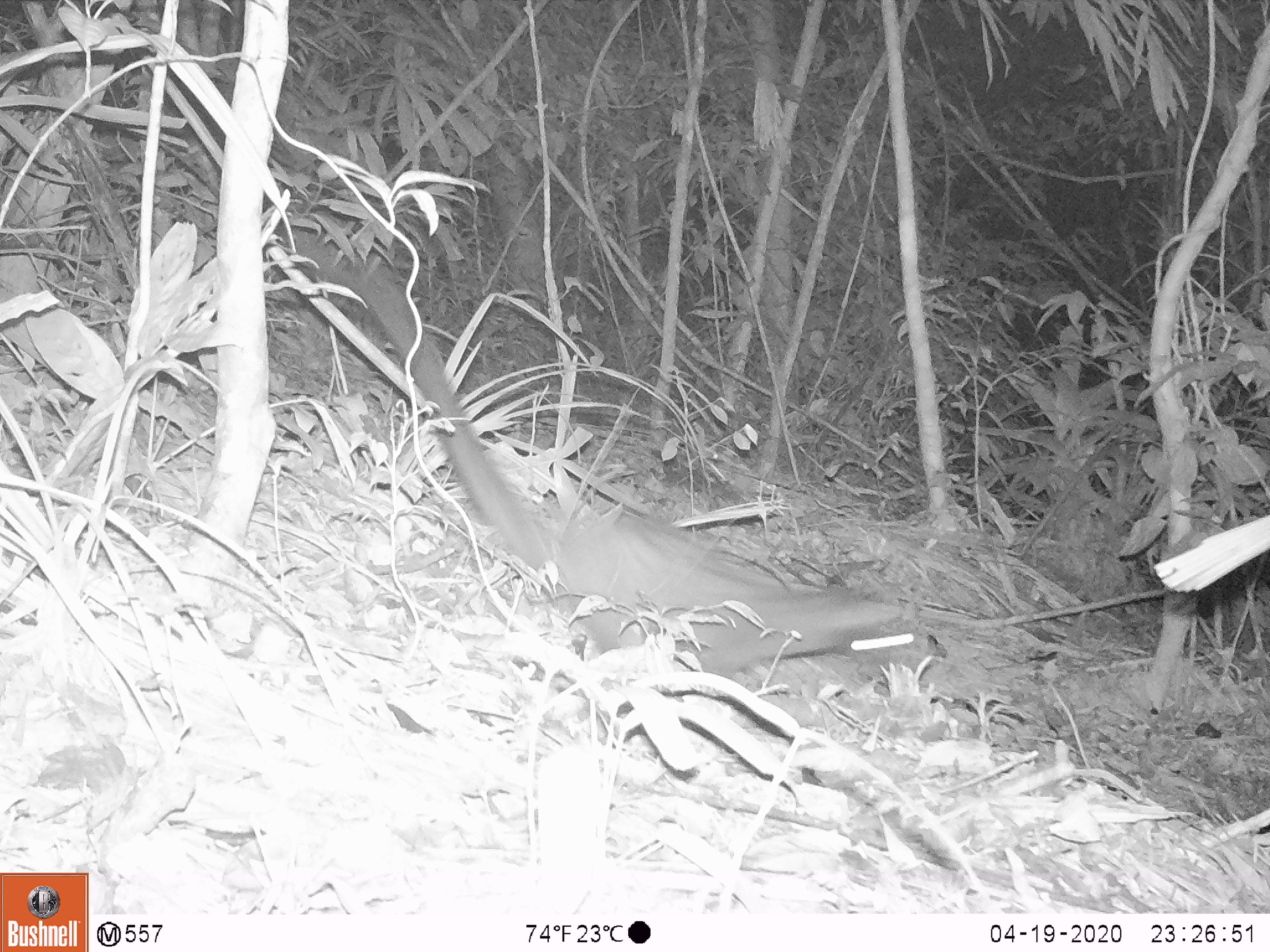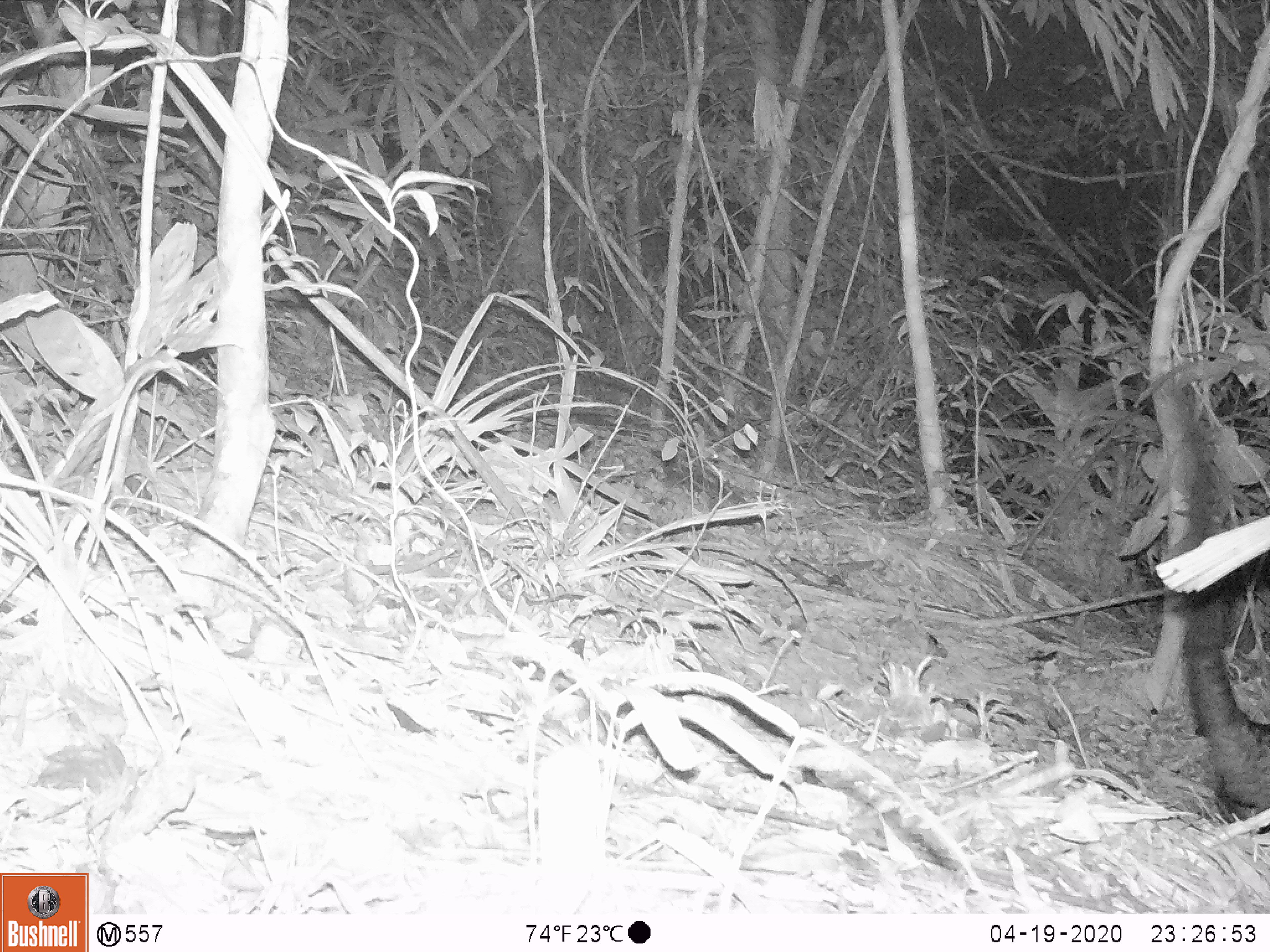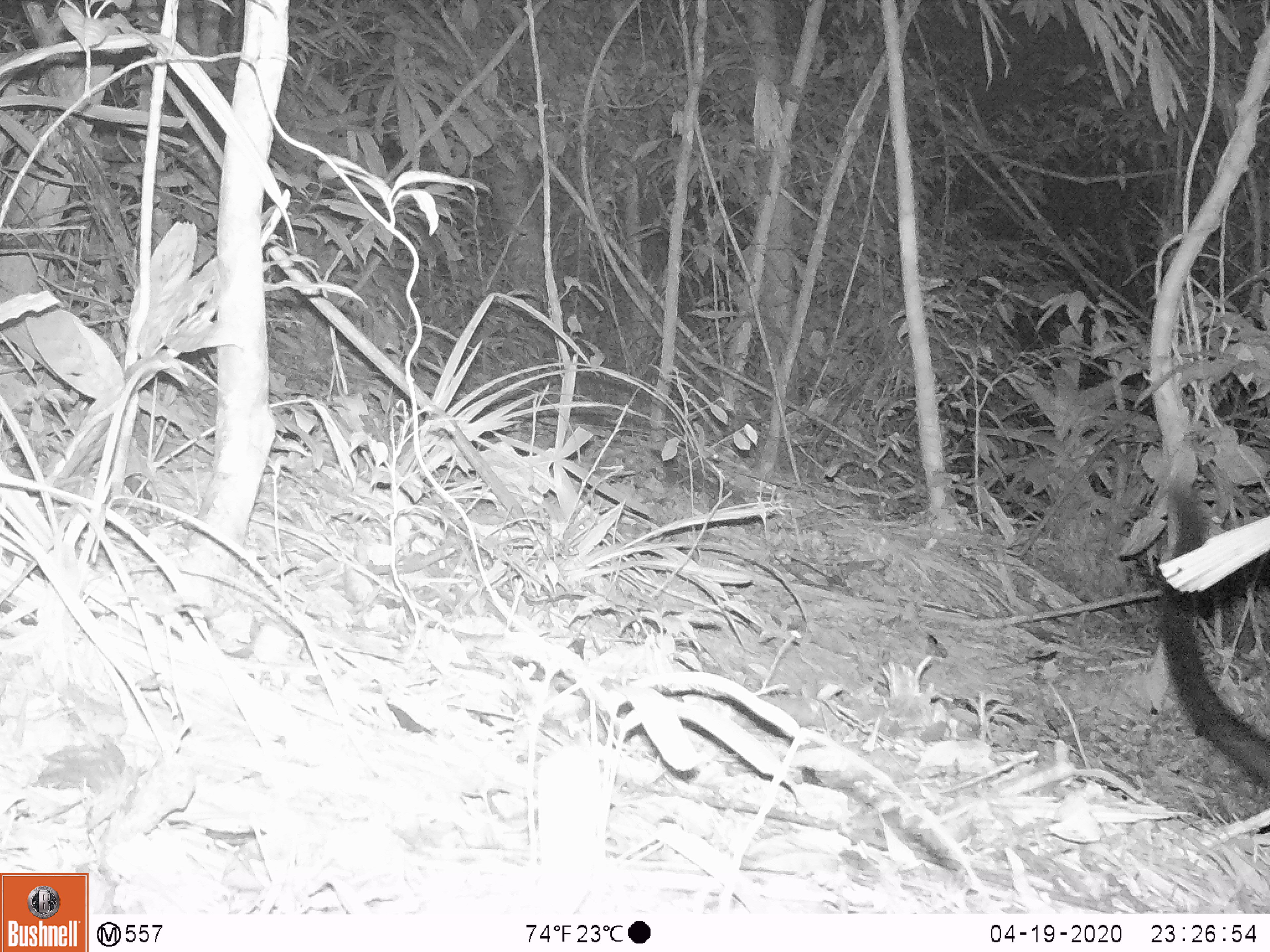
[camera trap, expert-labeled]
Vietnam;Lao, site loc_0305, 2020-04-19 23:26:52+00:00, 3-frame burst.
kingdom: Animalia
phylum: Chordata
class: Mammalia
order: Carnivora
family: Viverridae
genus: Paradoxurus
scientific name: Paradoxurus hermaphroditus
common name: common palm civet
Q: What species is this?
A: Common palm civet (Paradoxurus hermaphroditus).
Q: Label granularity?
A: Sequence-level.